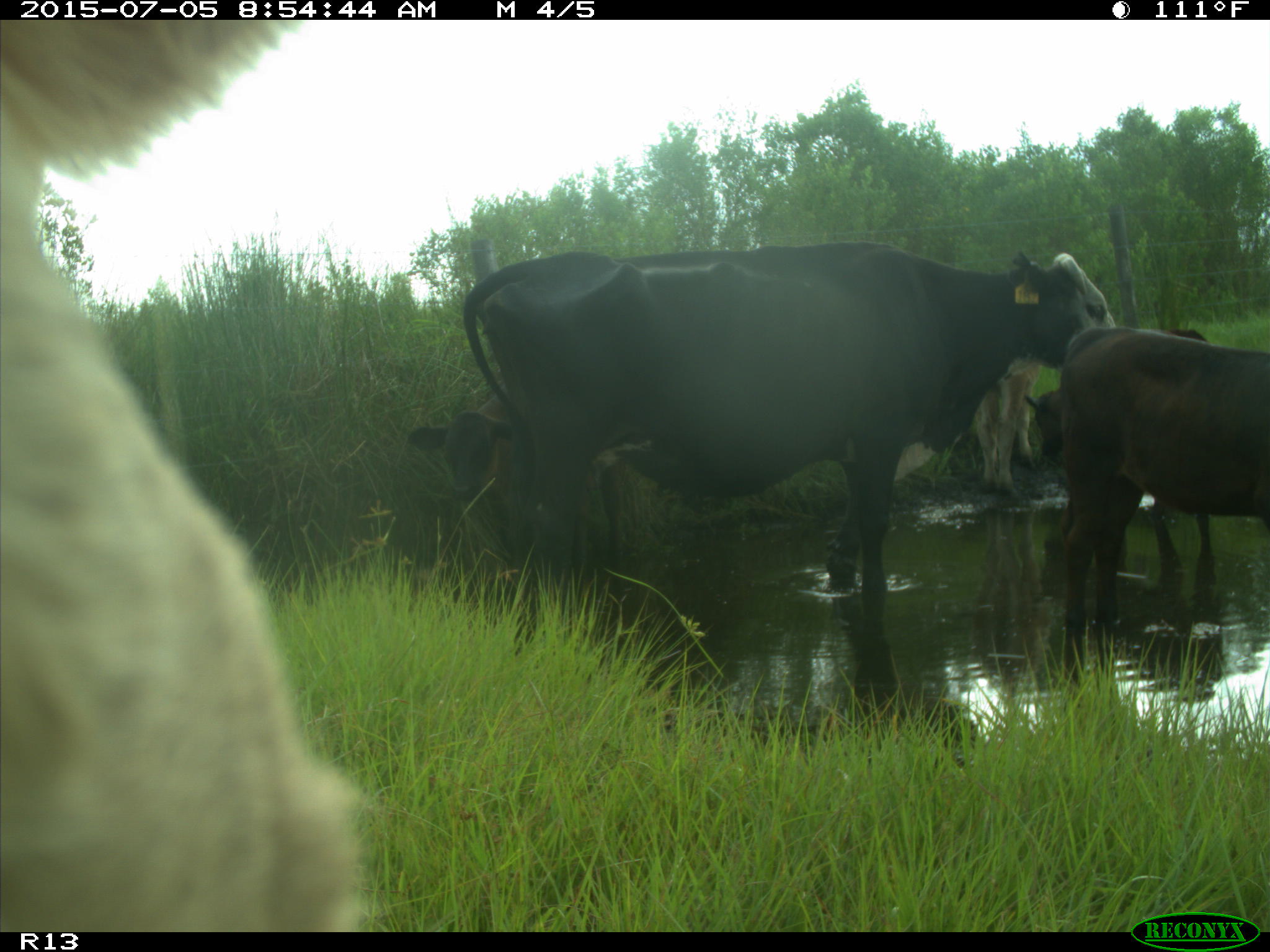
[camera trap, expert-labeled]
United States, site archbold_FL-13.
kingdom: Animalia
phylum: Chordata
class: Mammalia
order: Artiodactyla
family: Bovidae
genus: Bos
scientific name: Bos taurus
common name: domestic cow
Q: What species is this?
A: Bos taurus (domestic cow).